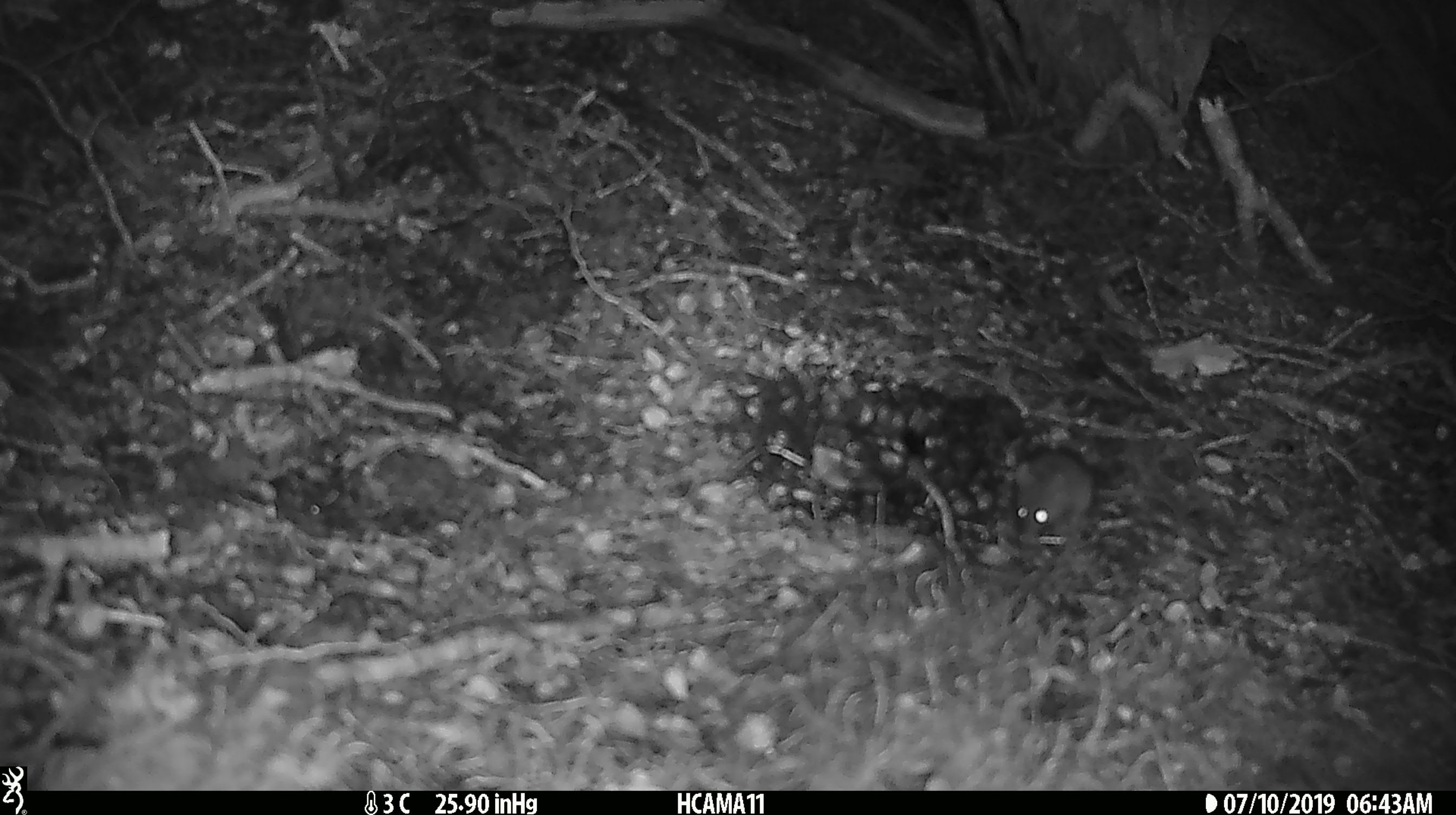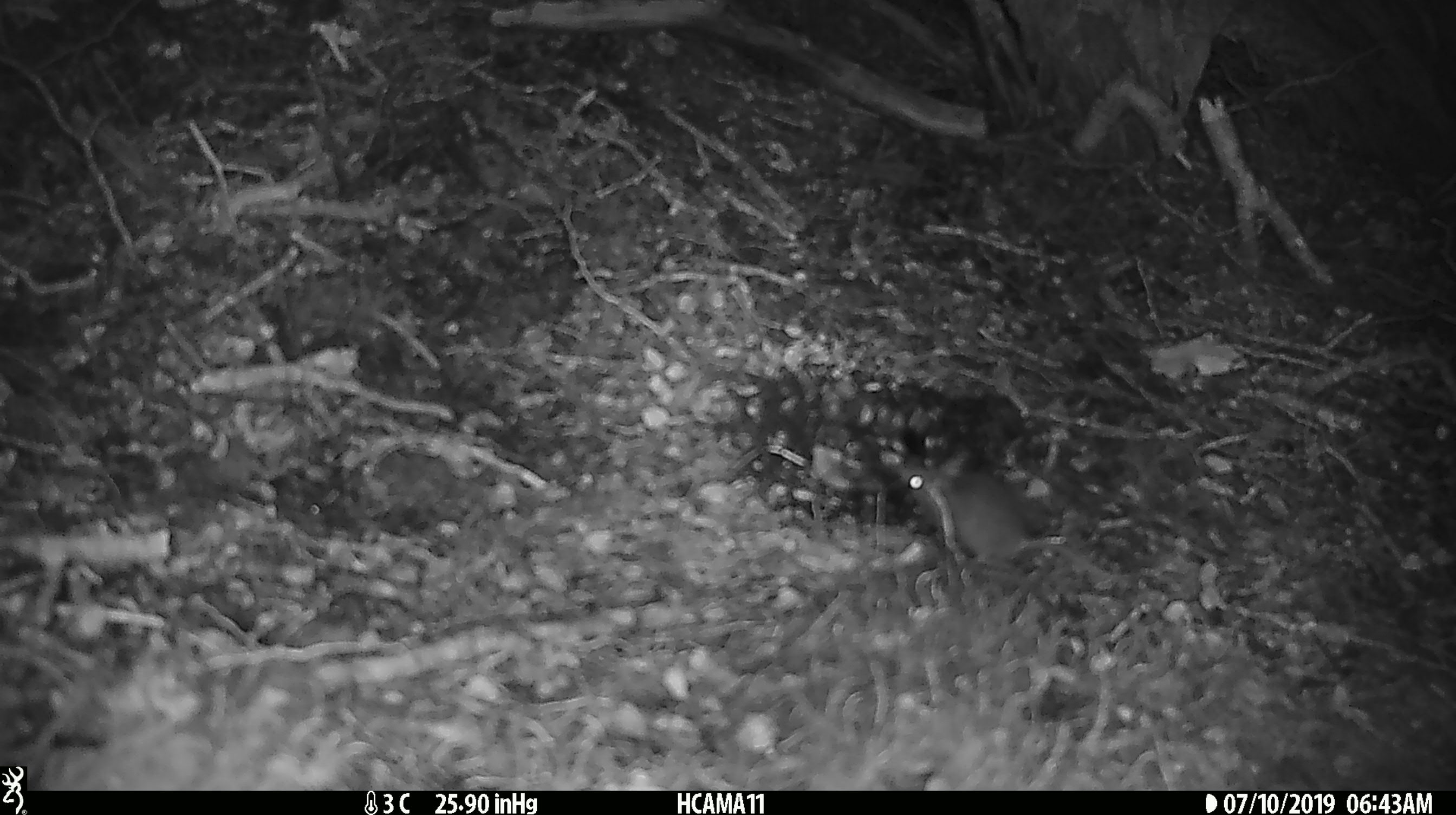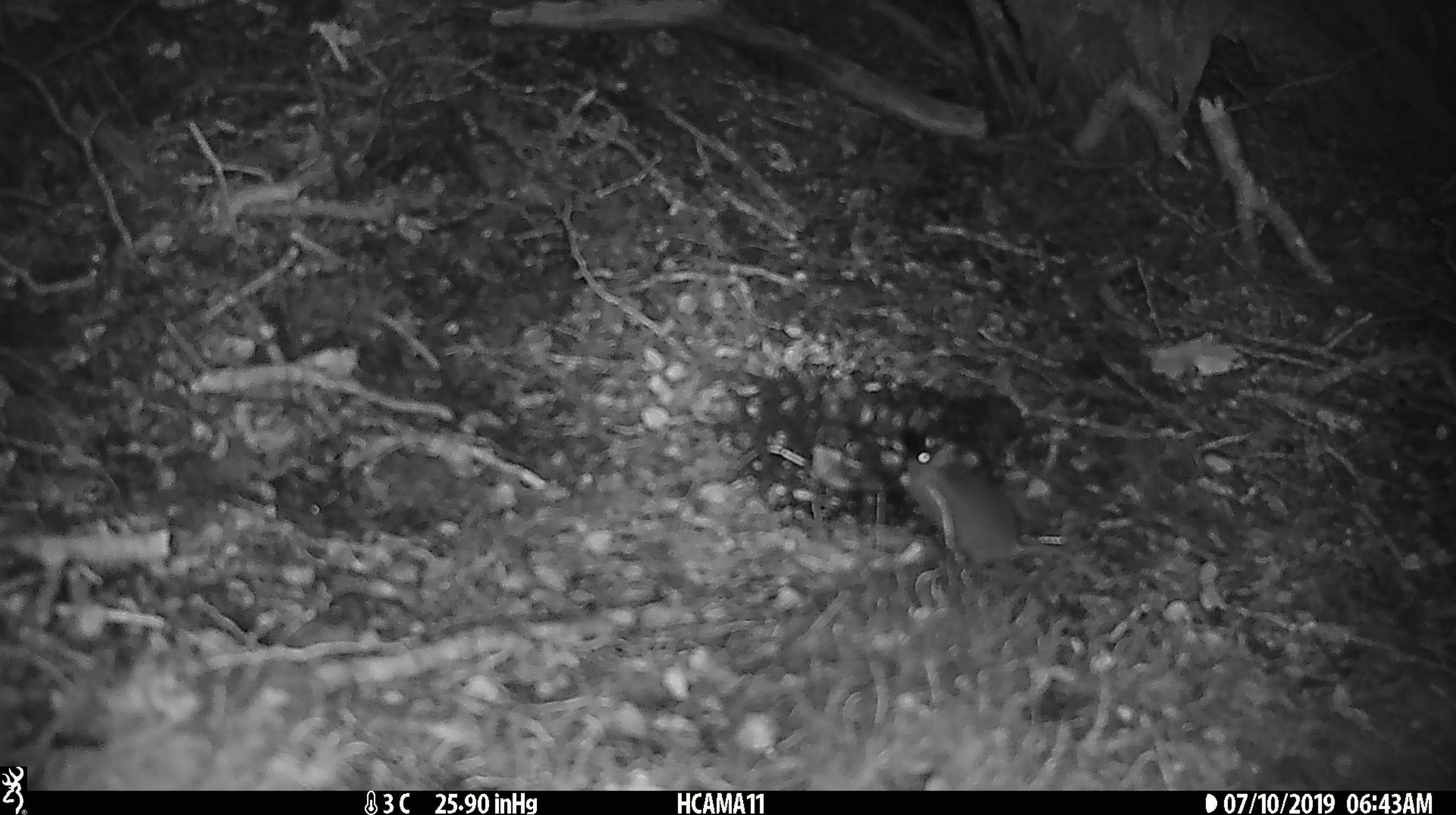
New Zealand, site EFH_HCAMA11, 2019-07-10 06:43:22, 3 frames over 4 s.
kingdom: Animalia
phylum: Chordata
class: Mammalia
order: Rodentia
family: Muridae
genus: Mus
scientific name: Mus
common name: mouse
Mouse (Mus).